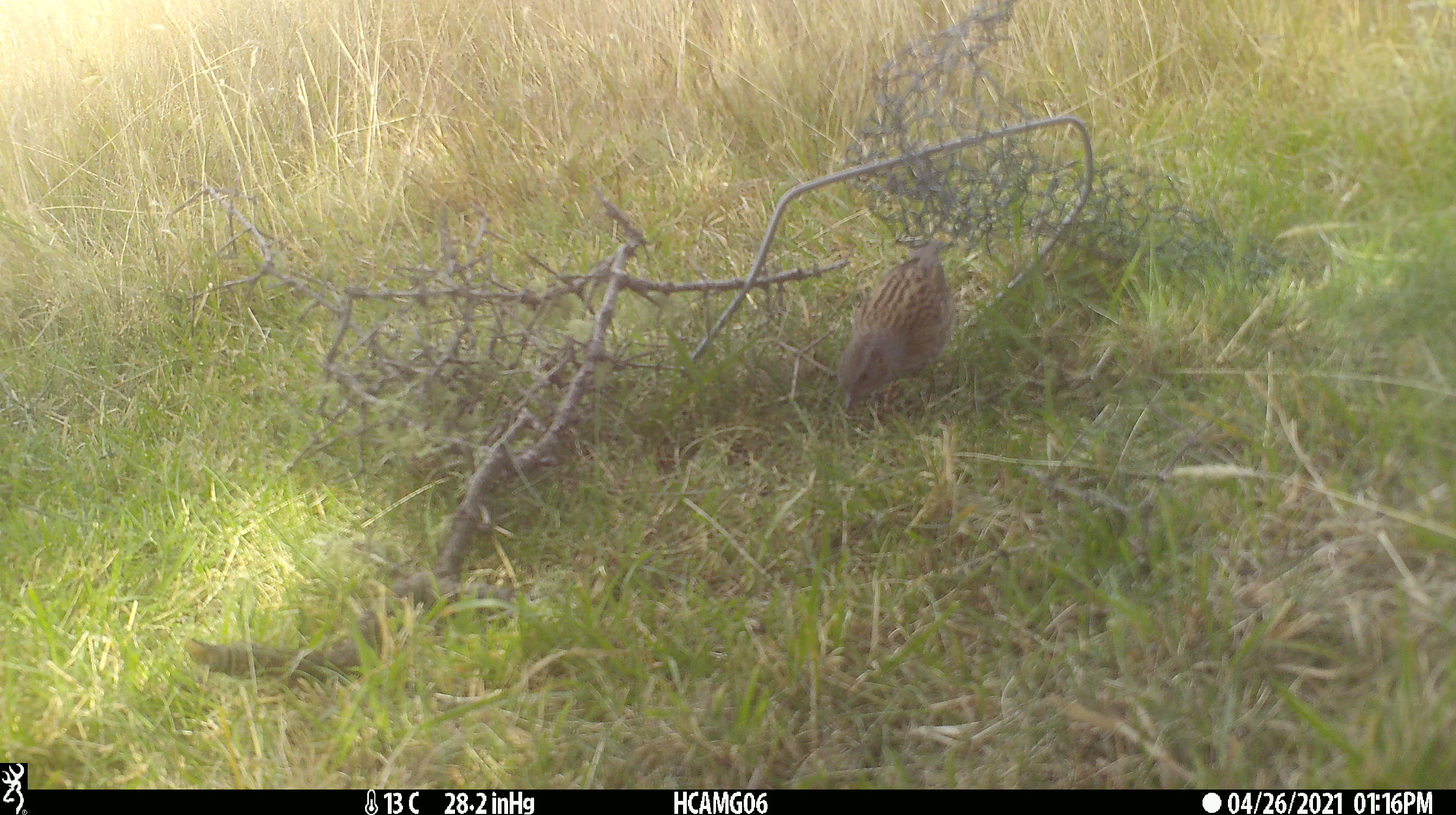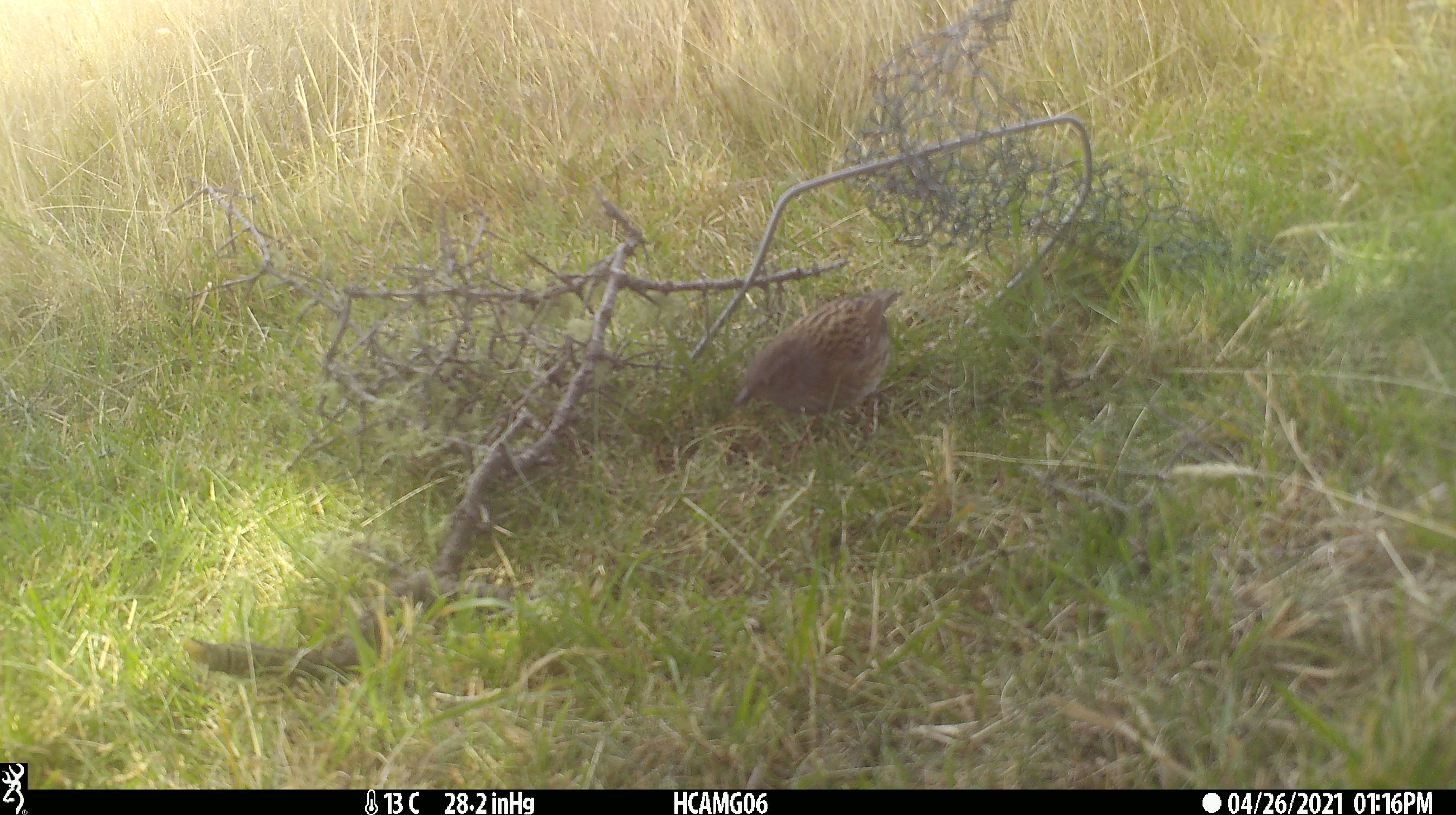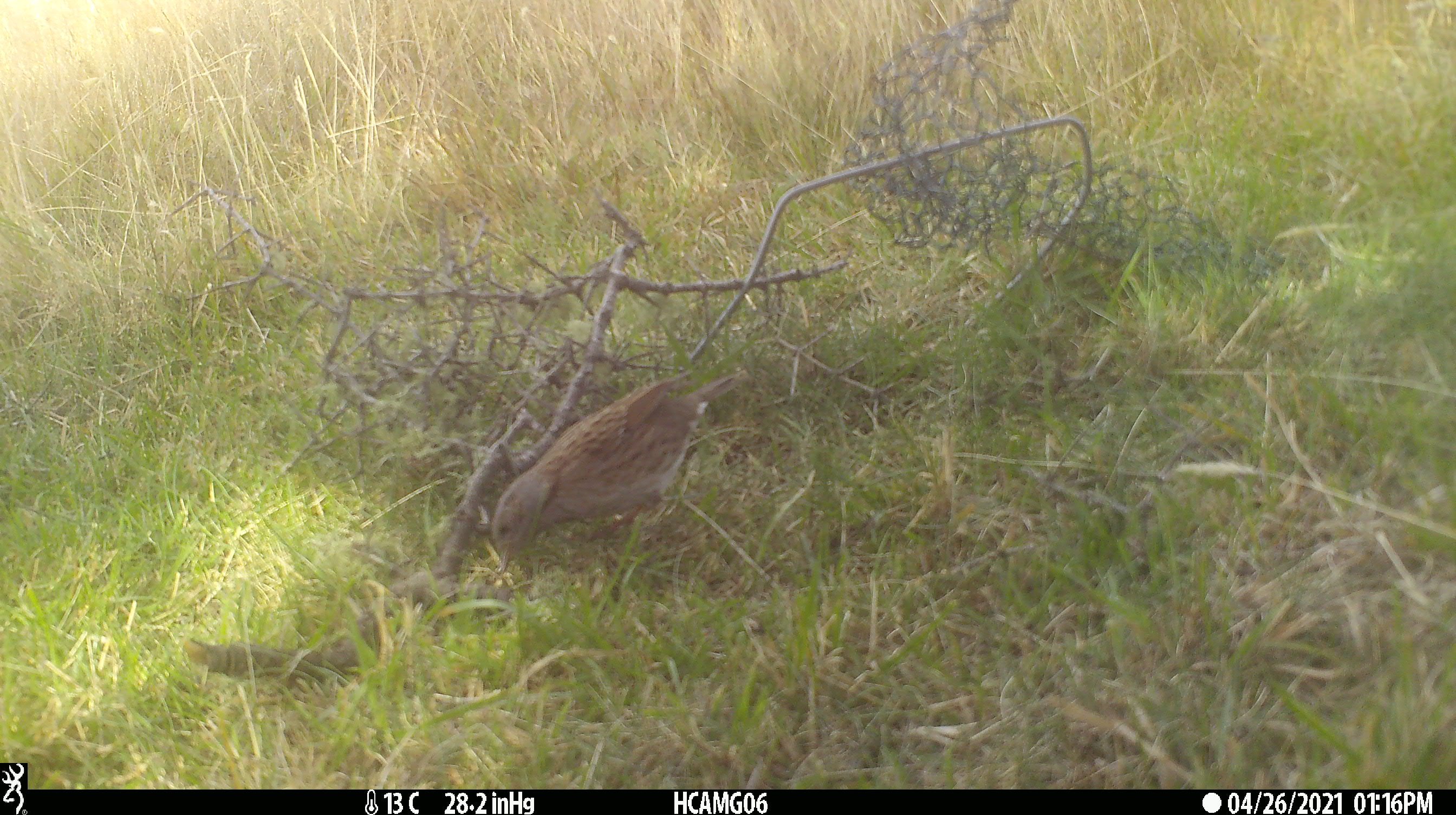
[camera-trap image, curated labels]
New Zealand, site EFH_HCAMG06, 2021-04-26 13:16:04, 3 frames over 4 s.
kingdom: Animalia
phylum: Chordata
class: Aves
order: Passeriformes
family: Prunellidae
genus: Prunella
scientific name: Prunella modularis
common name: dunnock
Dunnock (Prunella modularis).